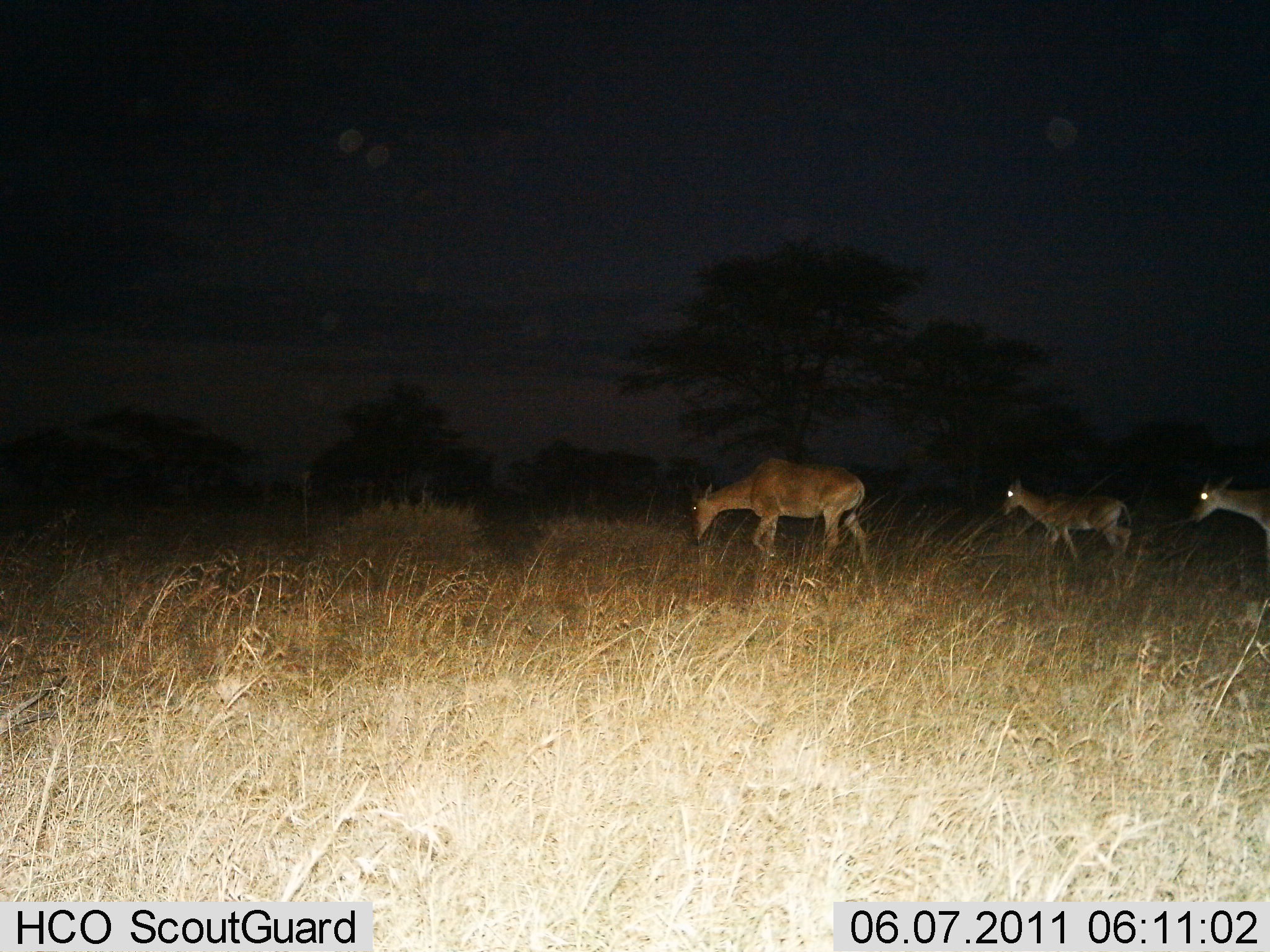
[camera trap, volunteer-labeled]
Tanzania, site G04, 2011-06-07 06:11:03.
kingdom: Animalia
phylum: Chordata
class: Mammalia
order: Artiodactyla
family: Bovidae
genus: Alcelaphus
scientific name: Alcelaphus buselaphus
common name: hartebeest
Hartebeest (Alcelaphus buselaphus), count 3. Behavior (volunteer vote fractions): standing 0%, resting 0%, moving 100%, interacting 0%. Young present (vote fraction): 9%. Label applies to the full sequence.